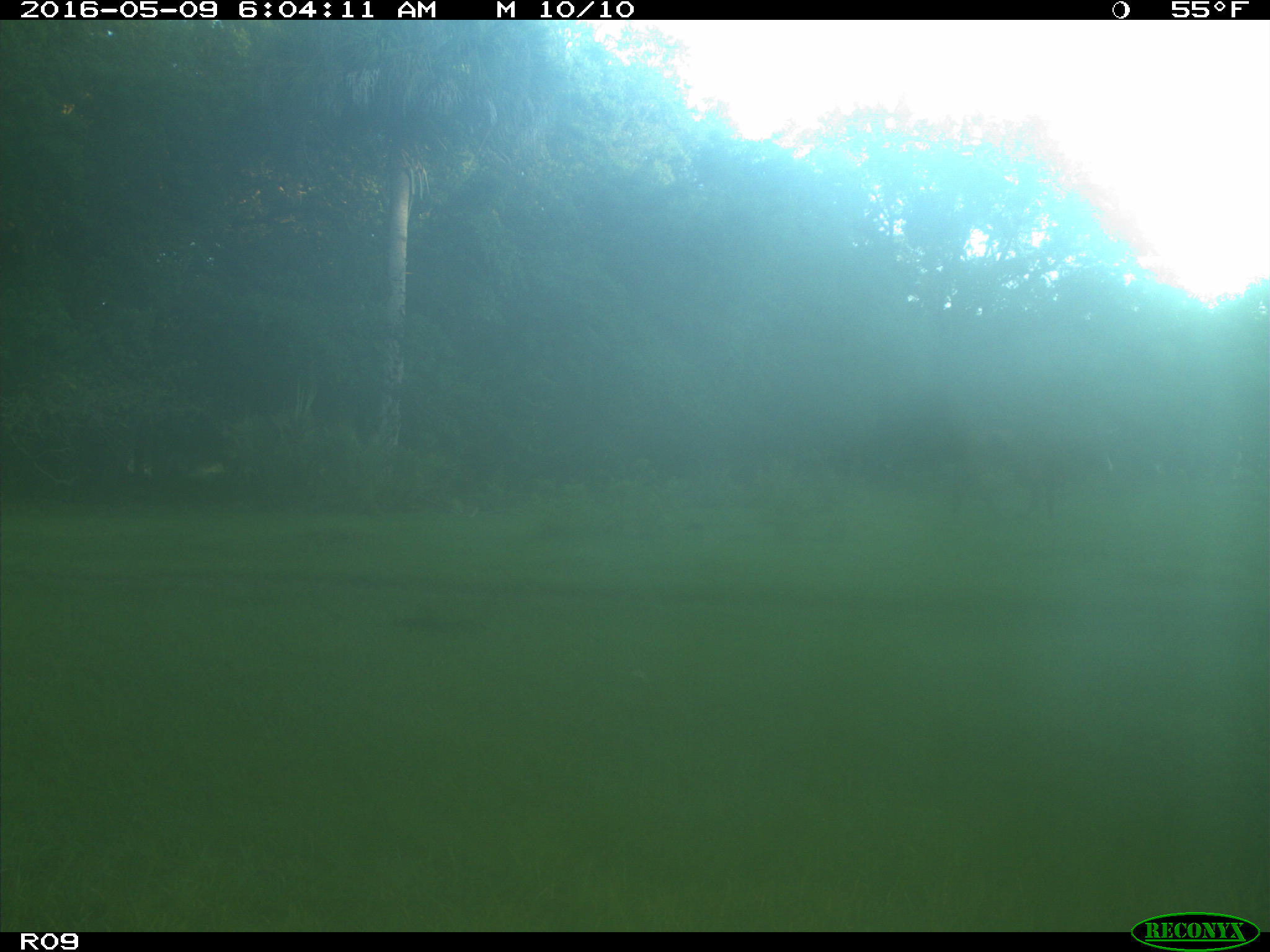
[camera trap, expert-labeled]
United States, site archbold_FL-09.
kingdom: Animalia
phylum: Chordata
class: Mammalia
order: Artiodactyla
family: Bovidae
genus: Bos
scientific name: Bos taurus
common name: domestic cow